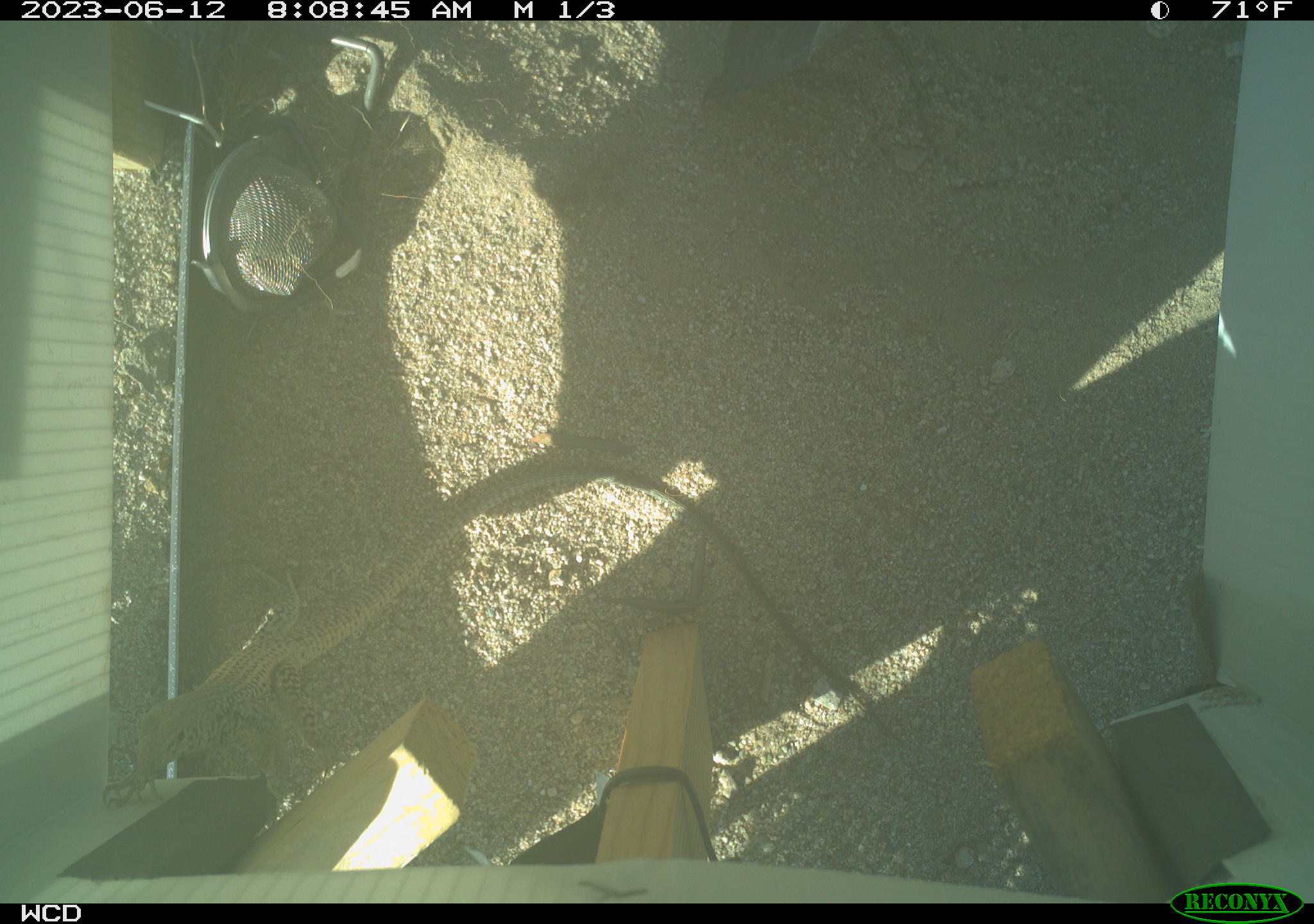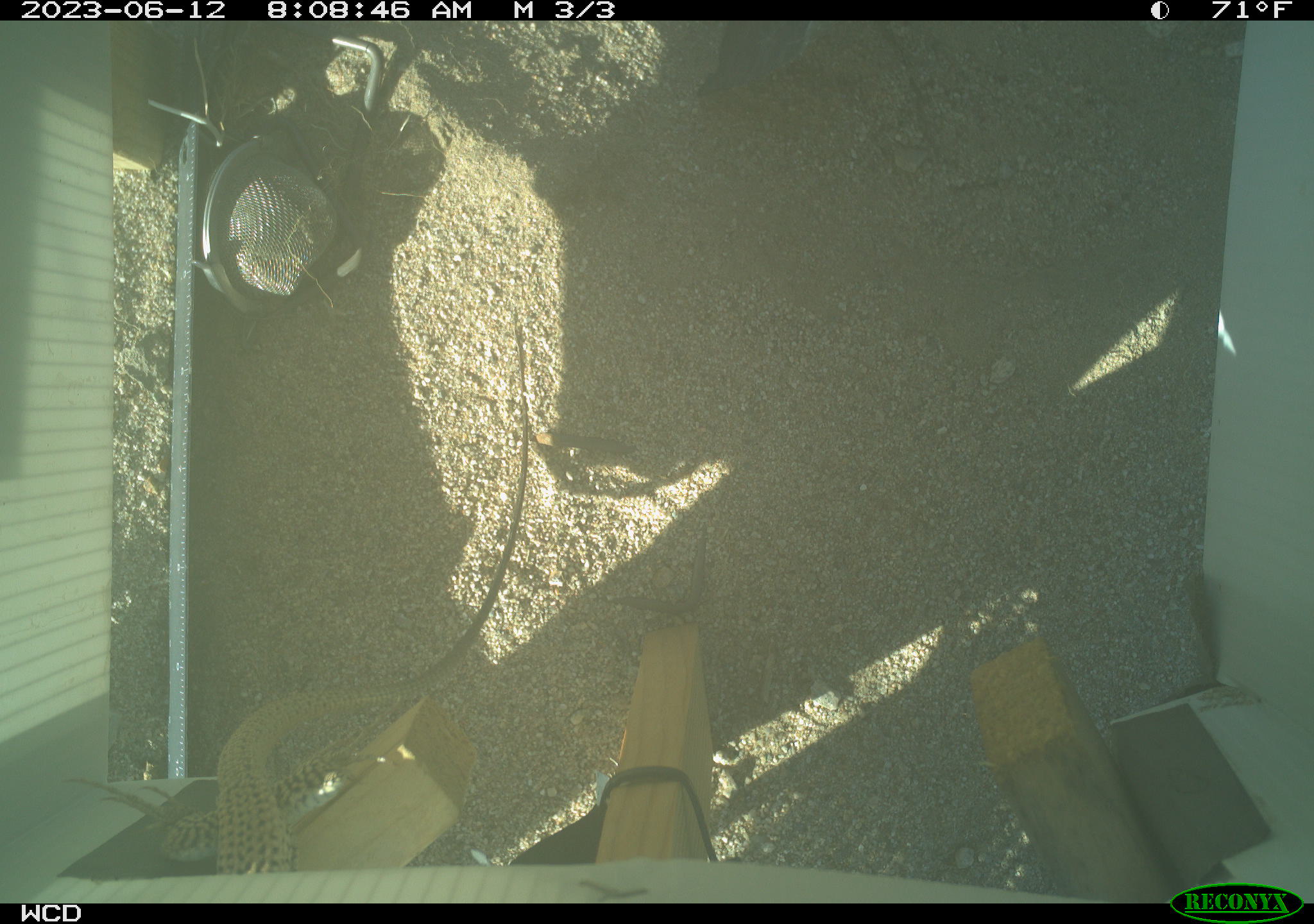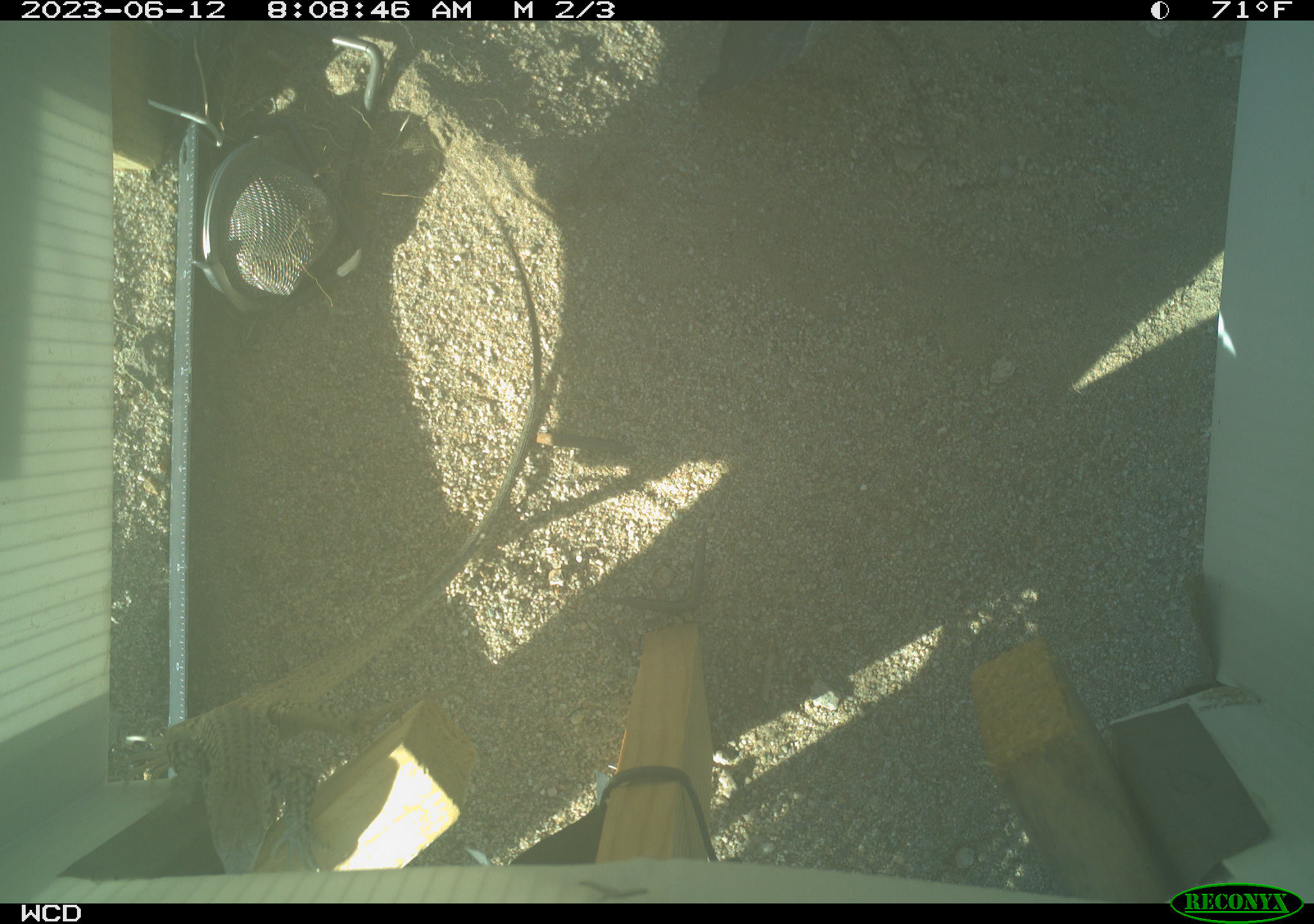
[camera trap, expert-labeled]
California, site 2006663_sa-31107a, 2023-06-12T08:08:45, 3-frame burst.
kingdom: Animalia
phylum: Chordata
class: Reptilia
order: Squamata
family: Teiidae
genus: Aspidoscelis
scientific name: Aspidoscelis tigris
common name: western whiptail